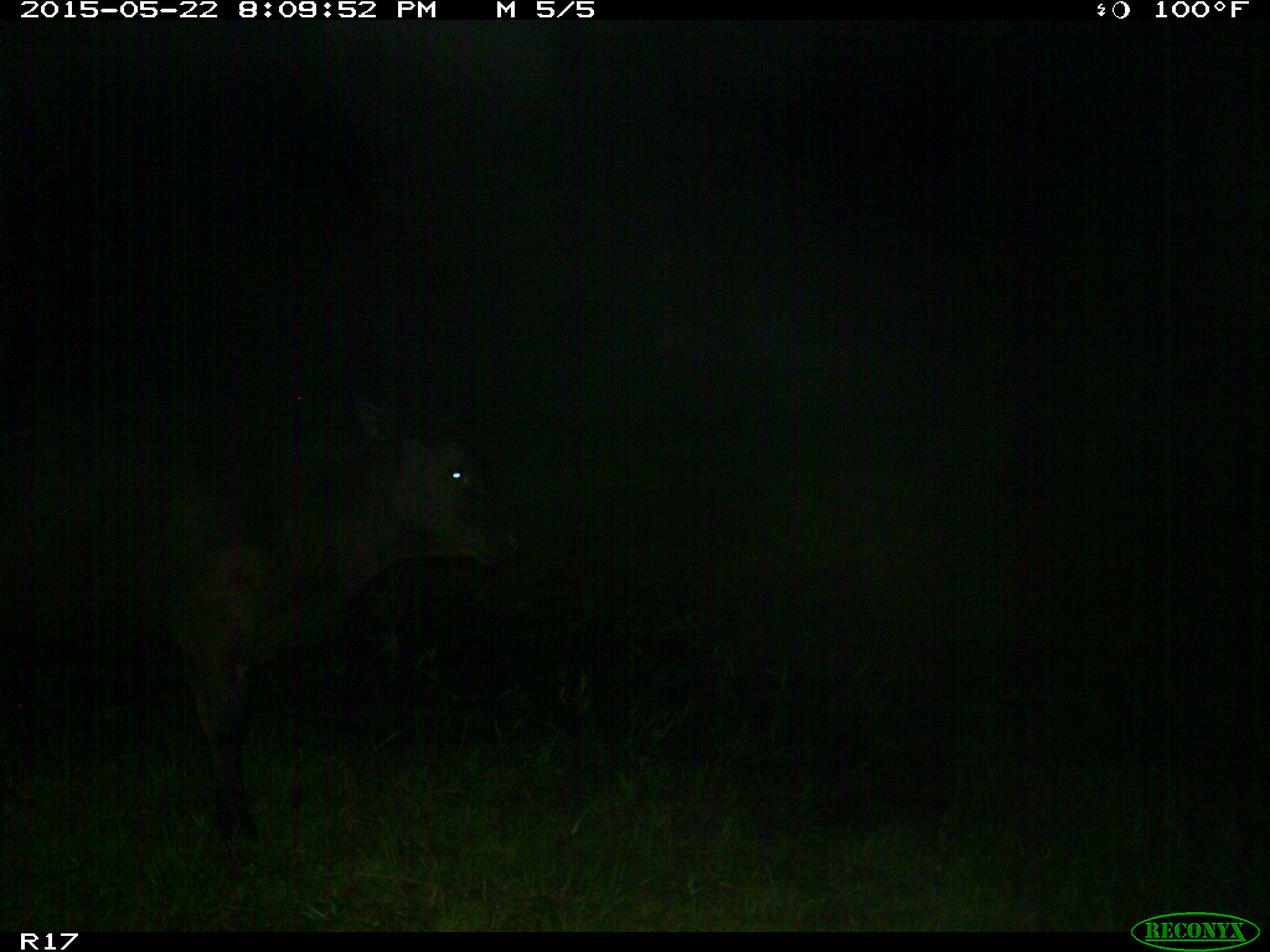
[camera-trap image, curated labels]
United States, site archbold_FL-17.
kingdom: Animalia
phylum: Chordata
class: Mammalia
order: Artiodactyla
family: Bovidae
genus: Bos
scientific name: Bos taurus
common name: domestic cow